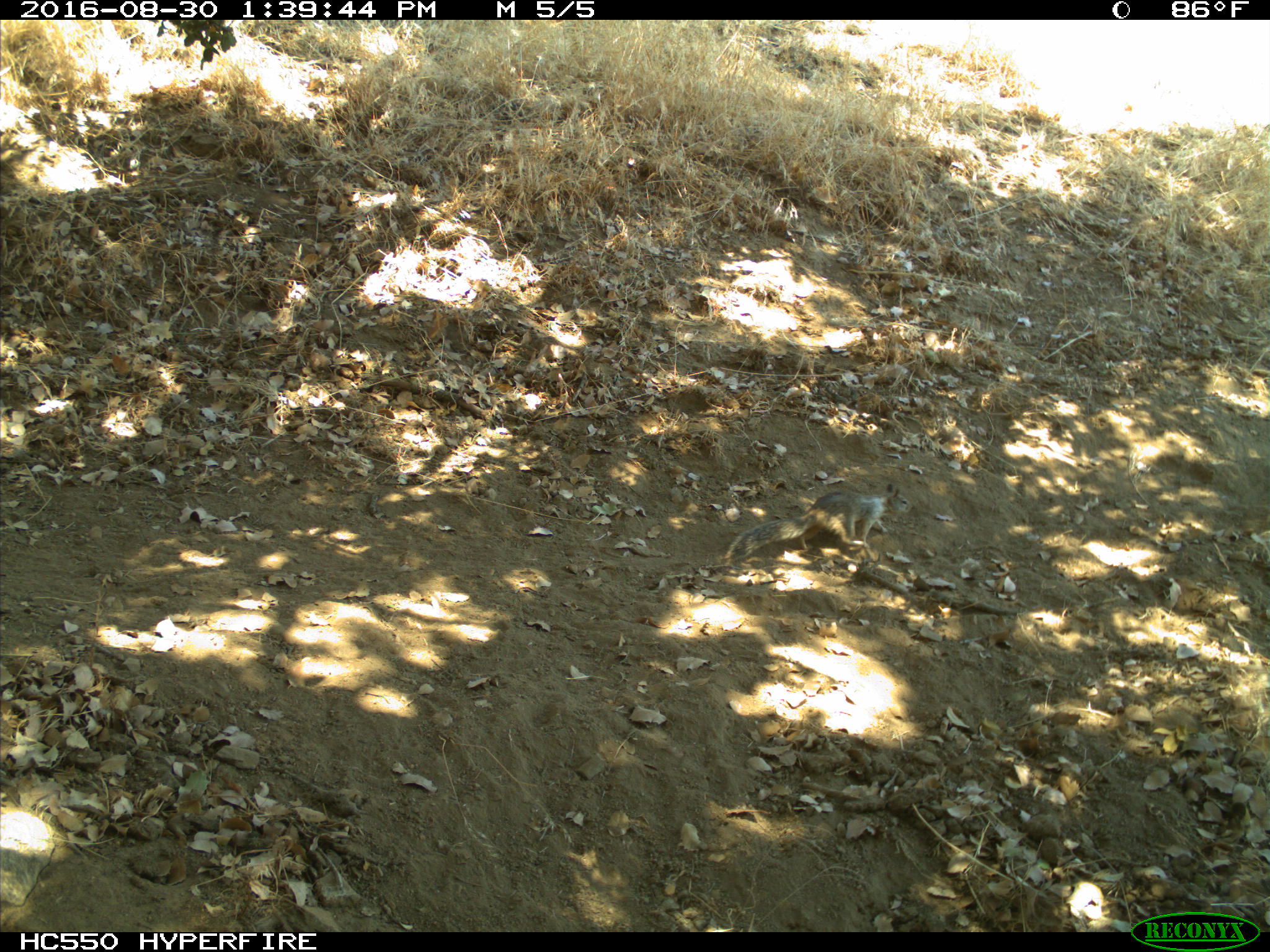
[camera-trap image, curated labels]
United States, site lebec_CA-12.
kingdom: Animalia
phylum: Chordata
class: Mammalia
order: Rodentia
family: Sciuridae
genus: Otospermophilus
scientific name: Otospermophilus beecheyi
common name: california ground squirrel